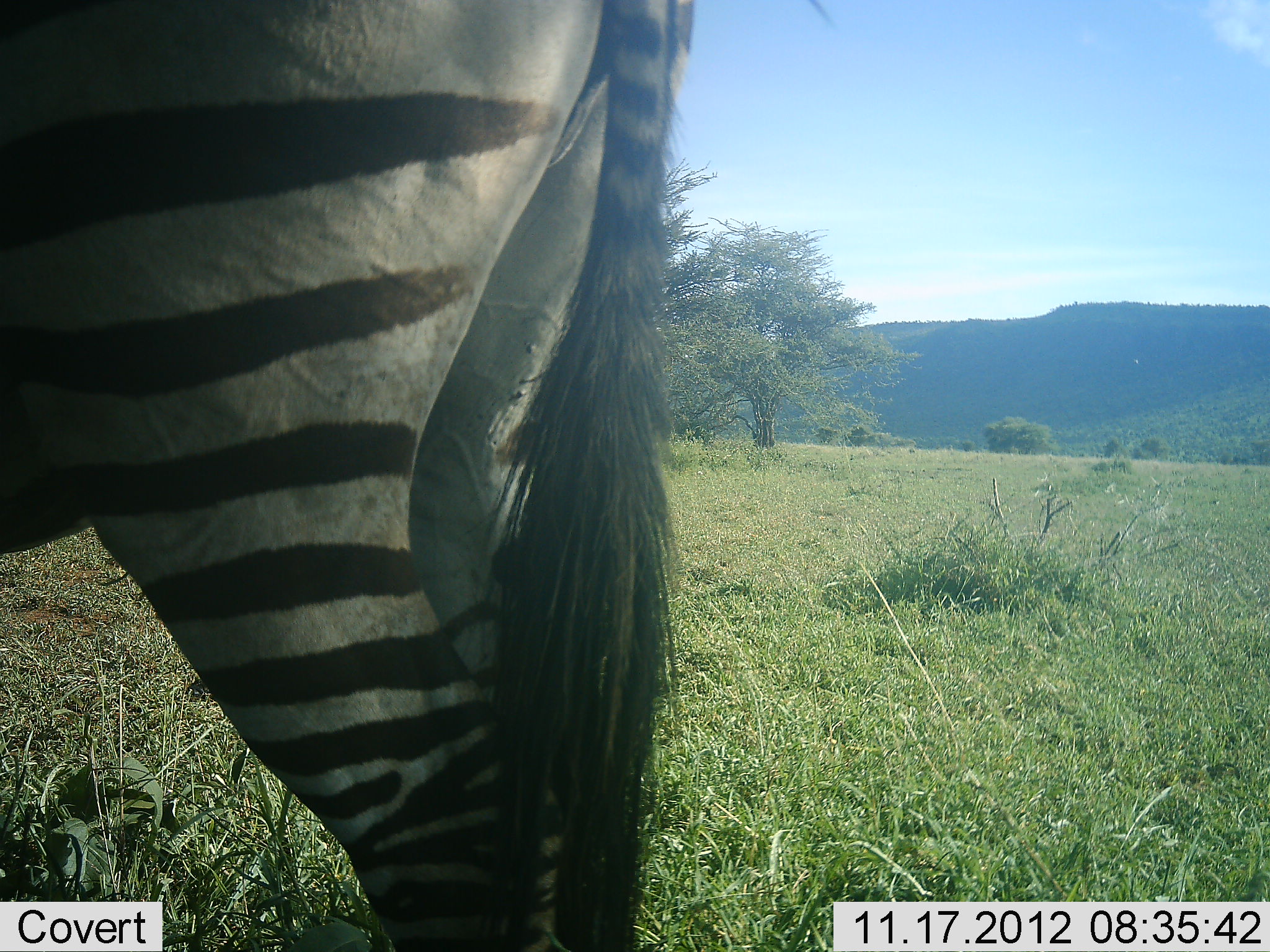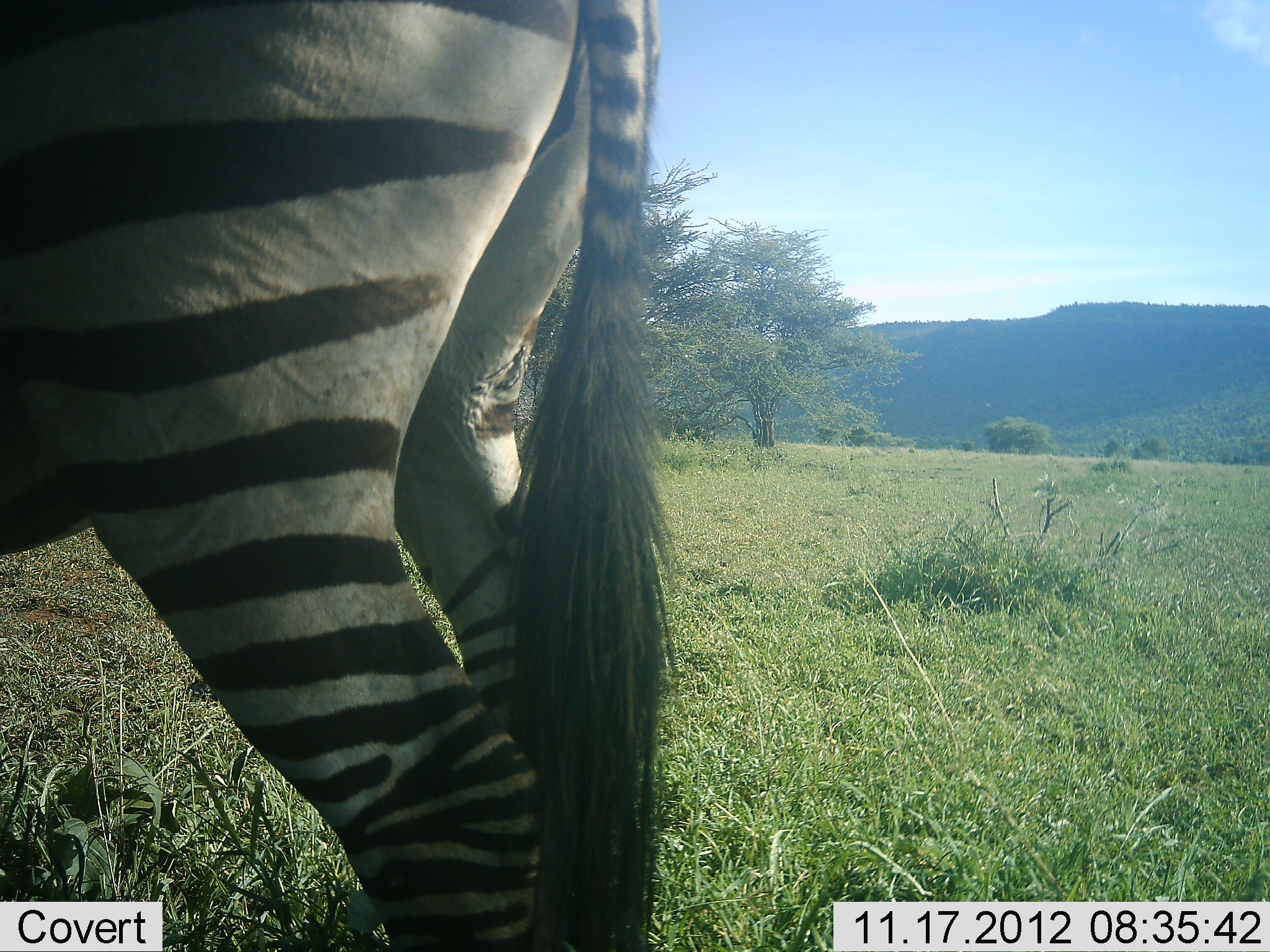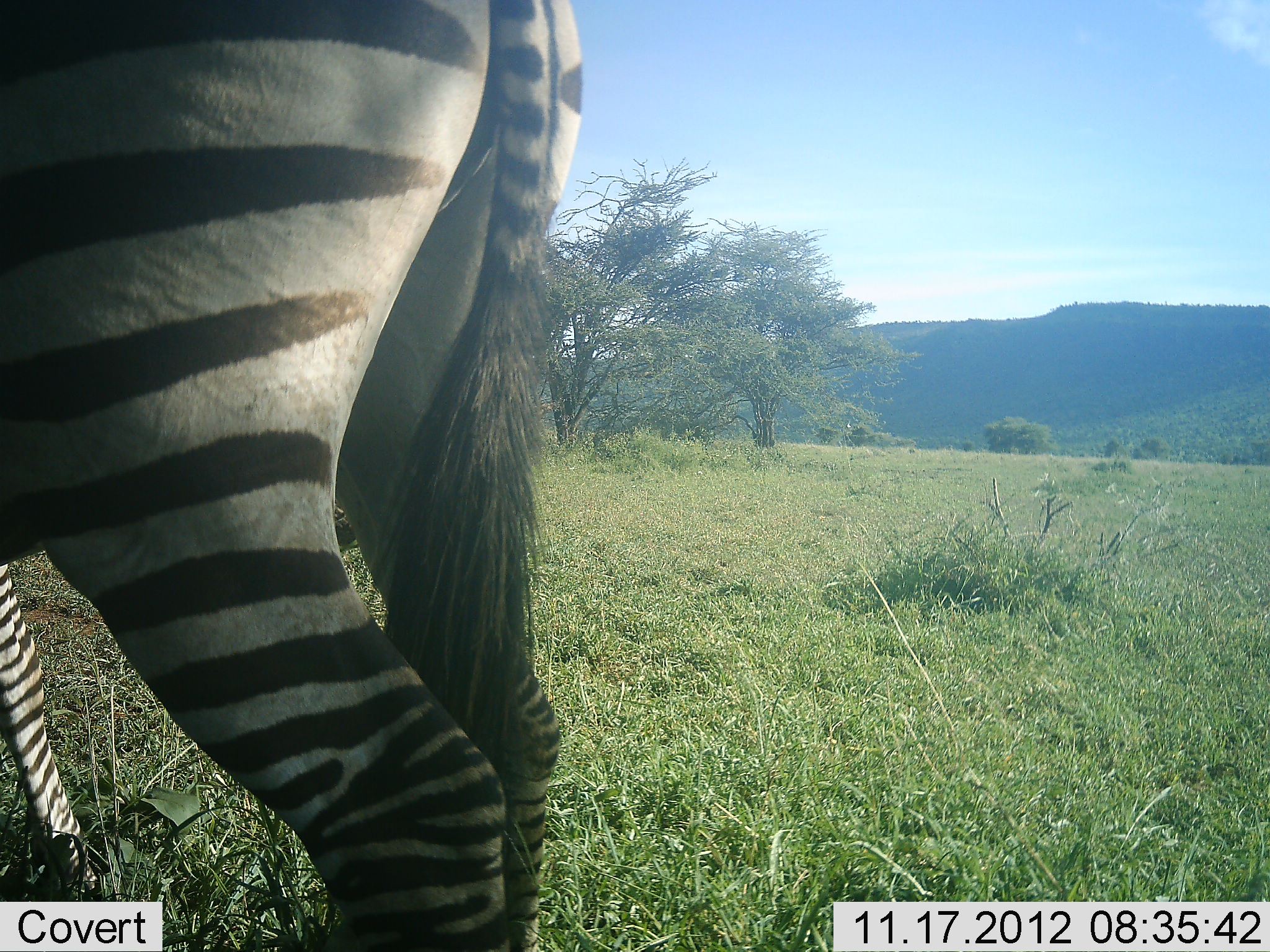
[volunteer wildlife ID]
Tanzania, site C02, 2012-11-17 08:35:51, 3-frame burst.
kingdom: Animalia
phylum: Chordata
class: Mammalia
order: Perissodactyla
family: Equidae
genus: Equus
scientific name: Equus quagga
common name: plains zebra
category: zebra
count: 2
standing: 90%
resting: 0%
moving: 40%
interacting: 0%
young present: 10%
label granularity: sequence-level